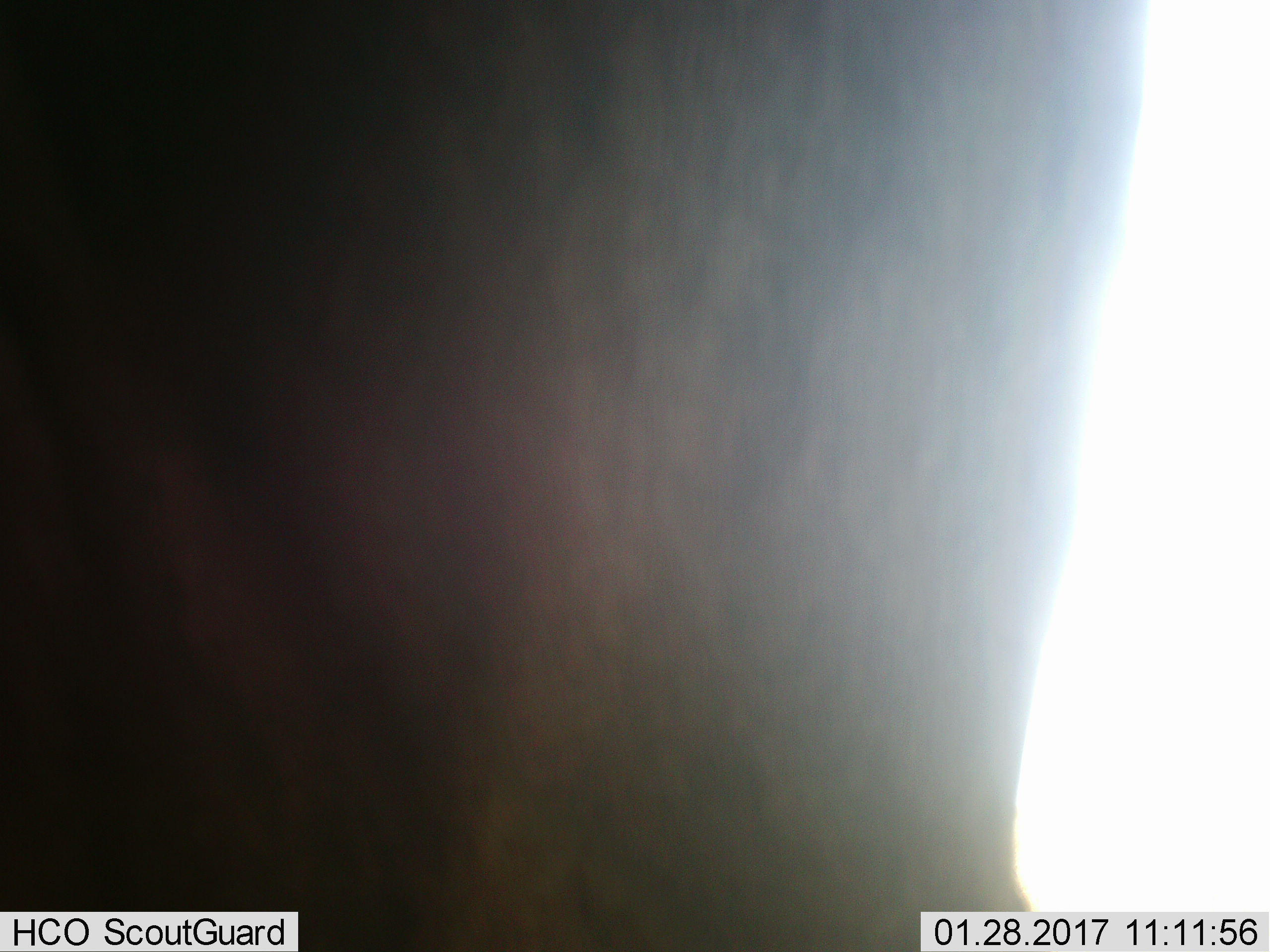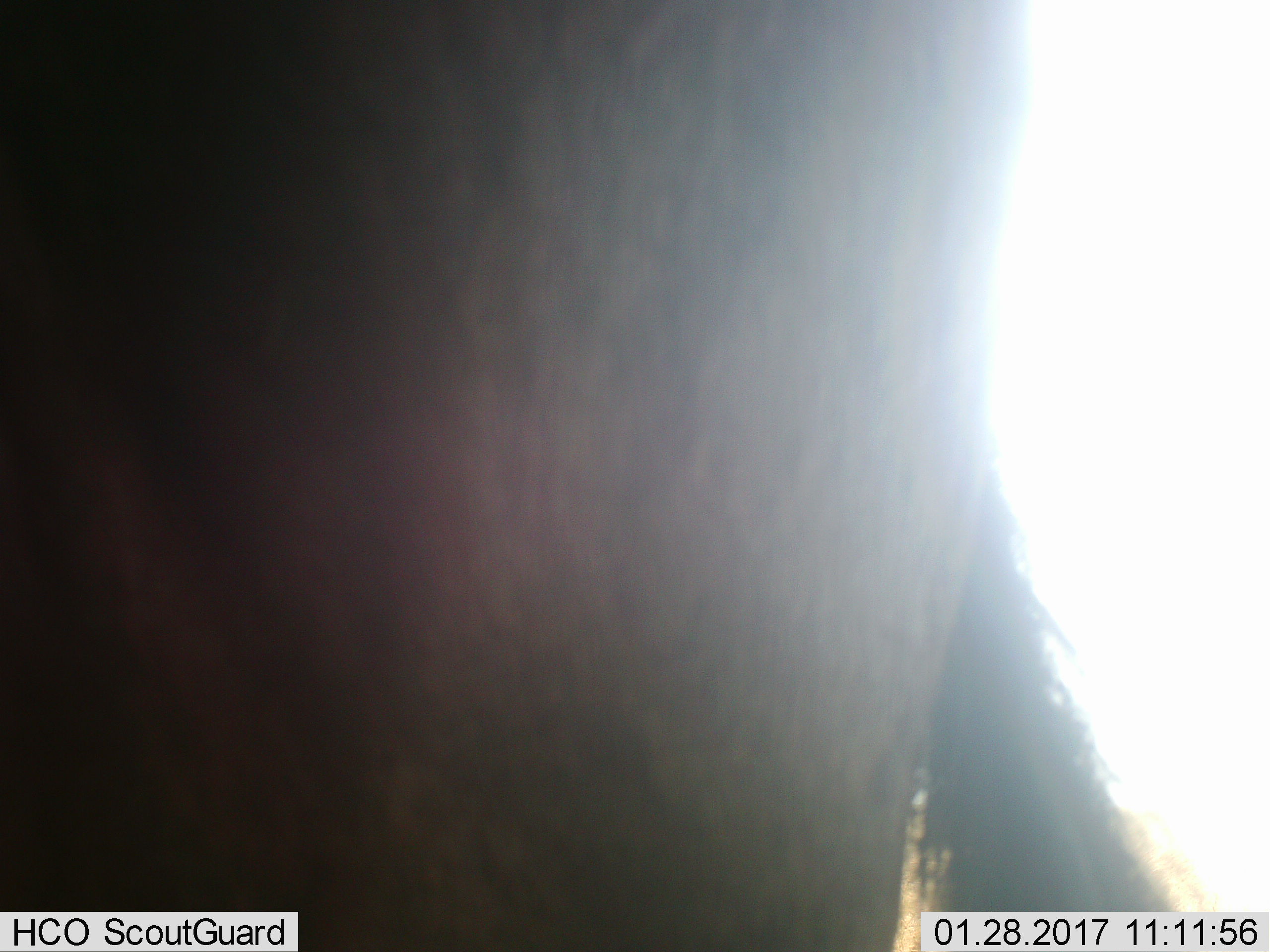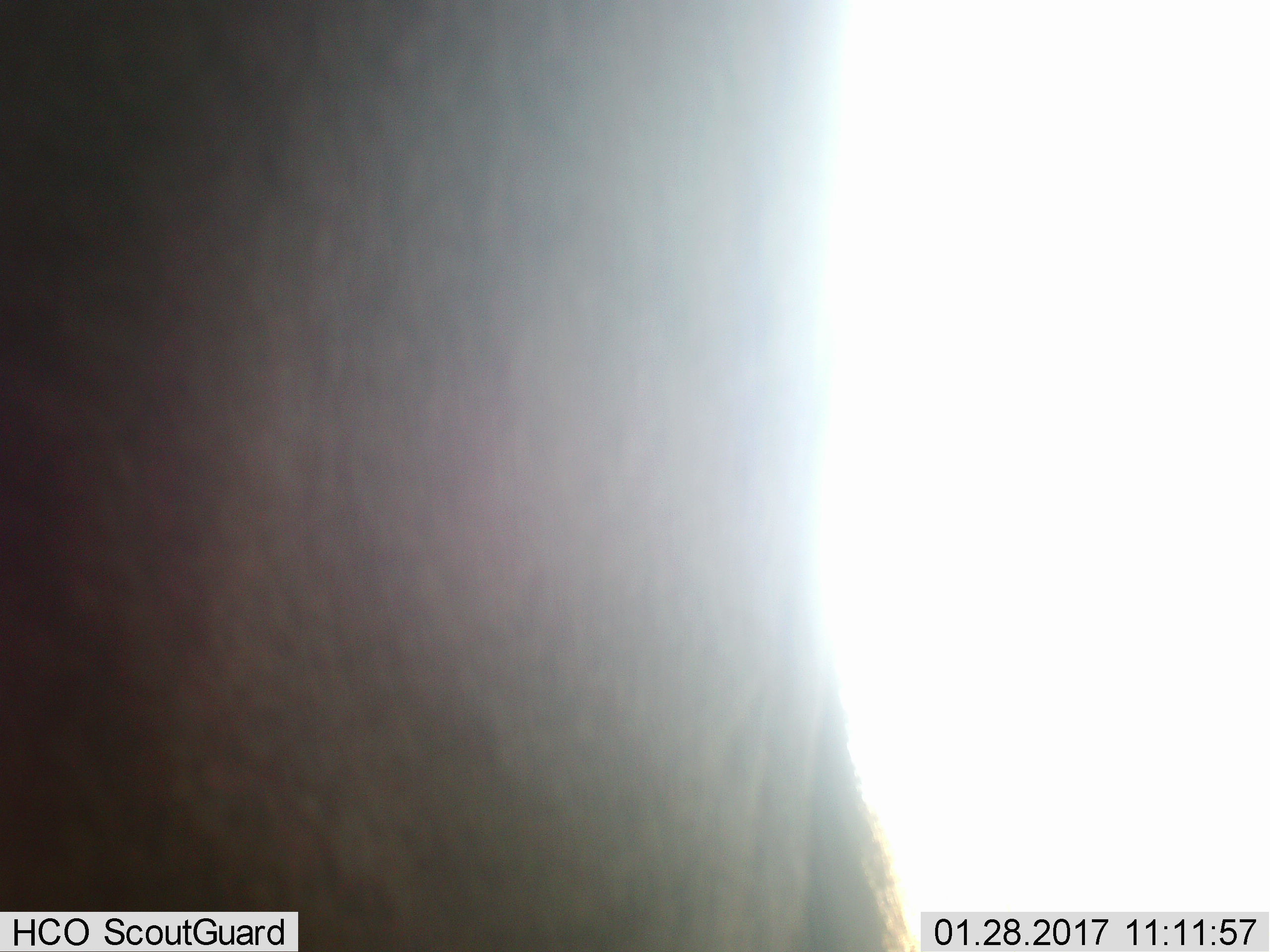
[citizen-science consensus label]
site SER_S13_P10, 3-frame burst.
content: unidentified animal